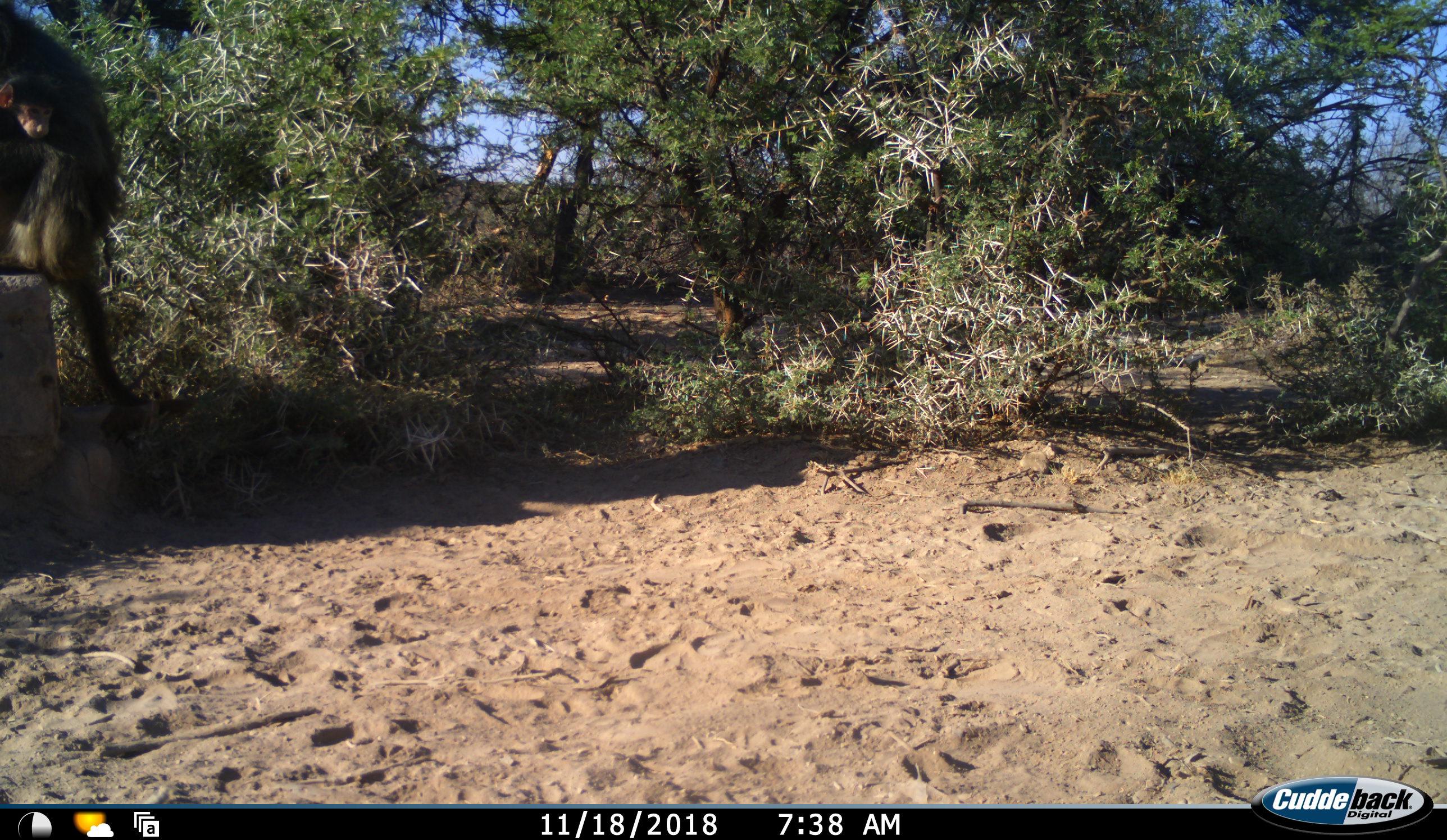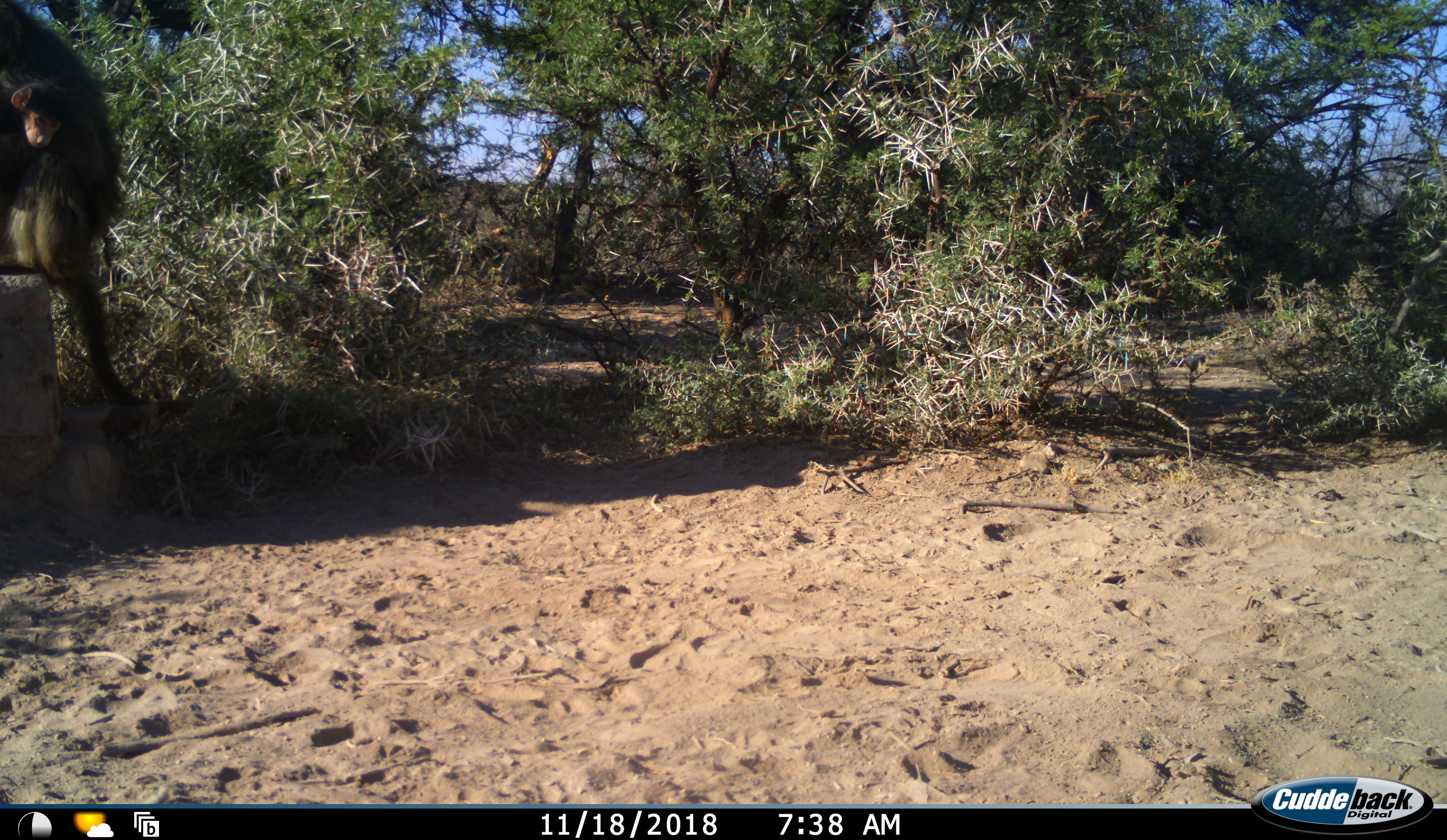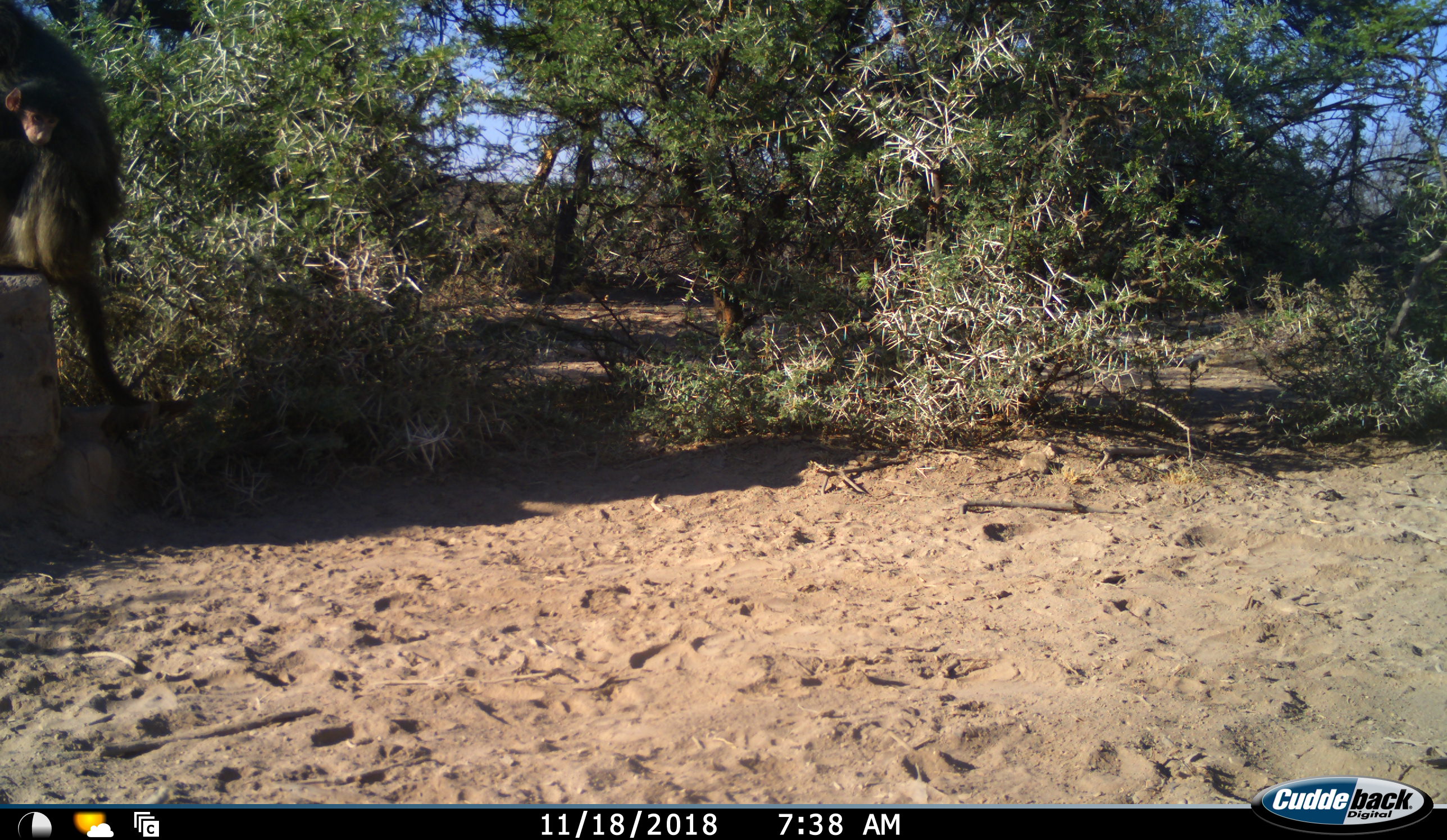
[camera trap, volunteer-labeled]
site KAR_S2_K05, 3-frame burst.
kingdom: Animalia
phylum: Chordata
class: Mammalia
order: Primates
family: Cercopithecidae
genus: Papio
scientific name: Papio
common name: baboon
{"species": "baboon (Papio)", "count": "2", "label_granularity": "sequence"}